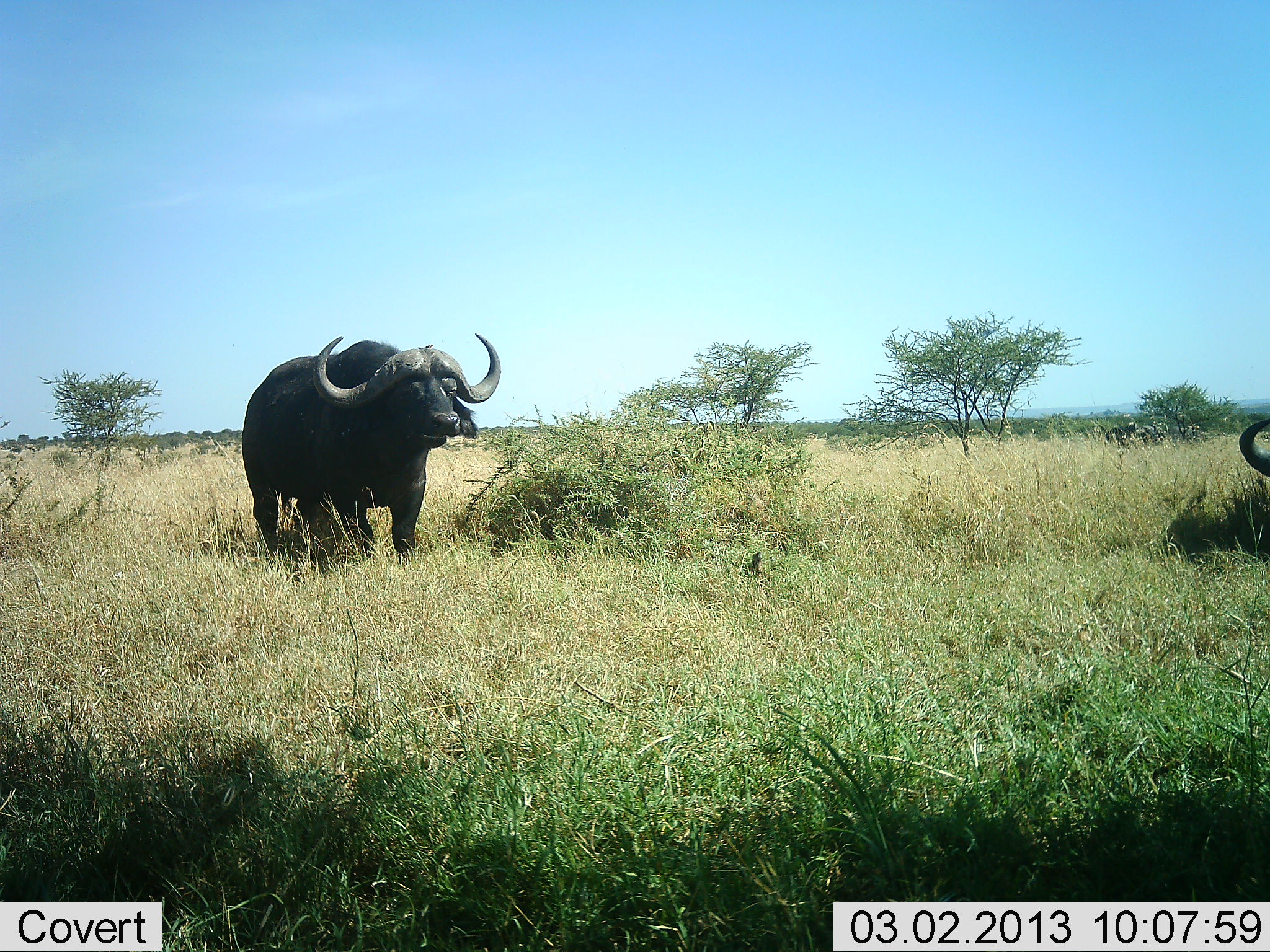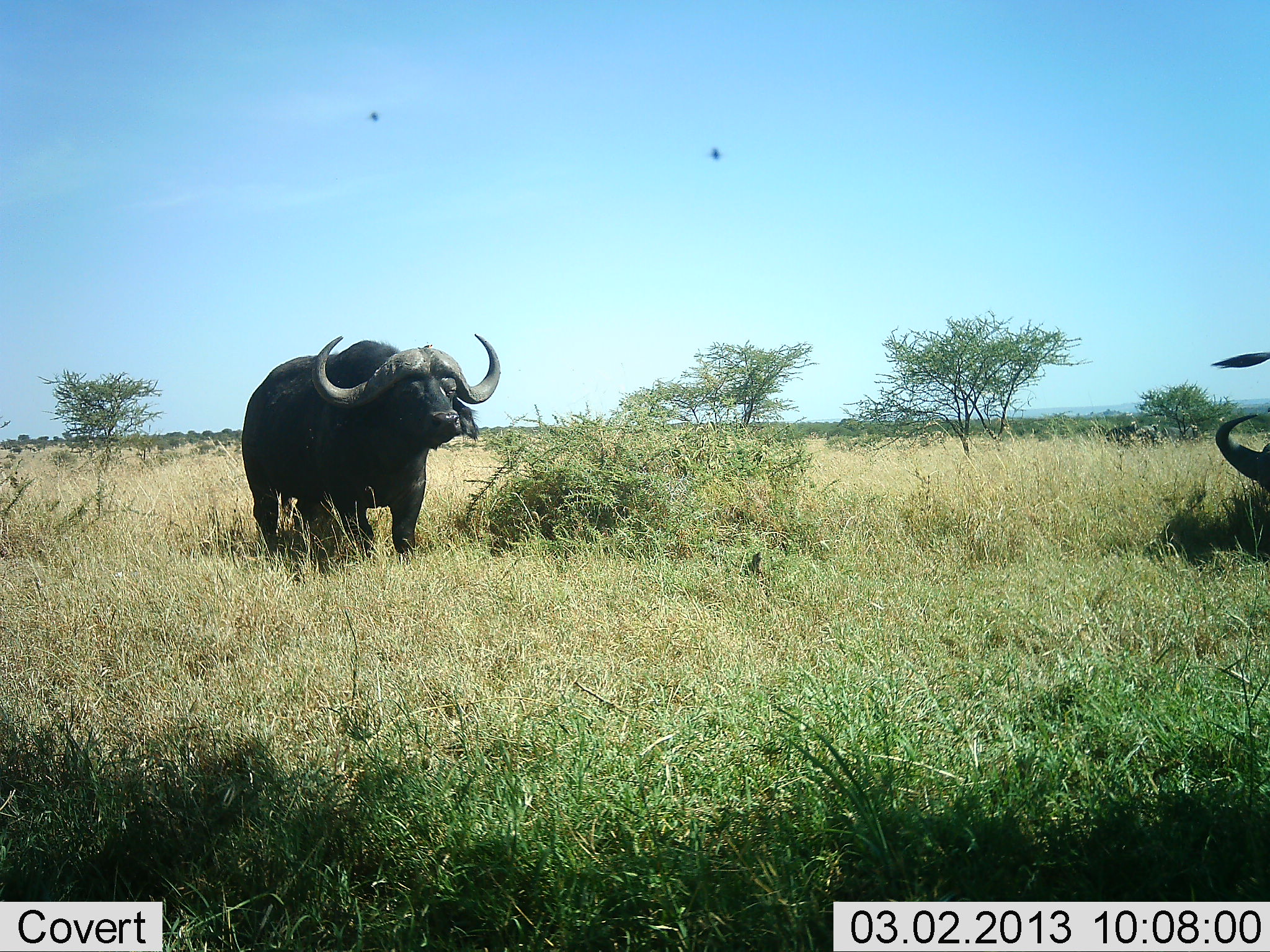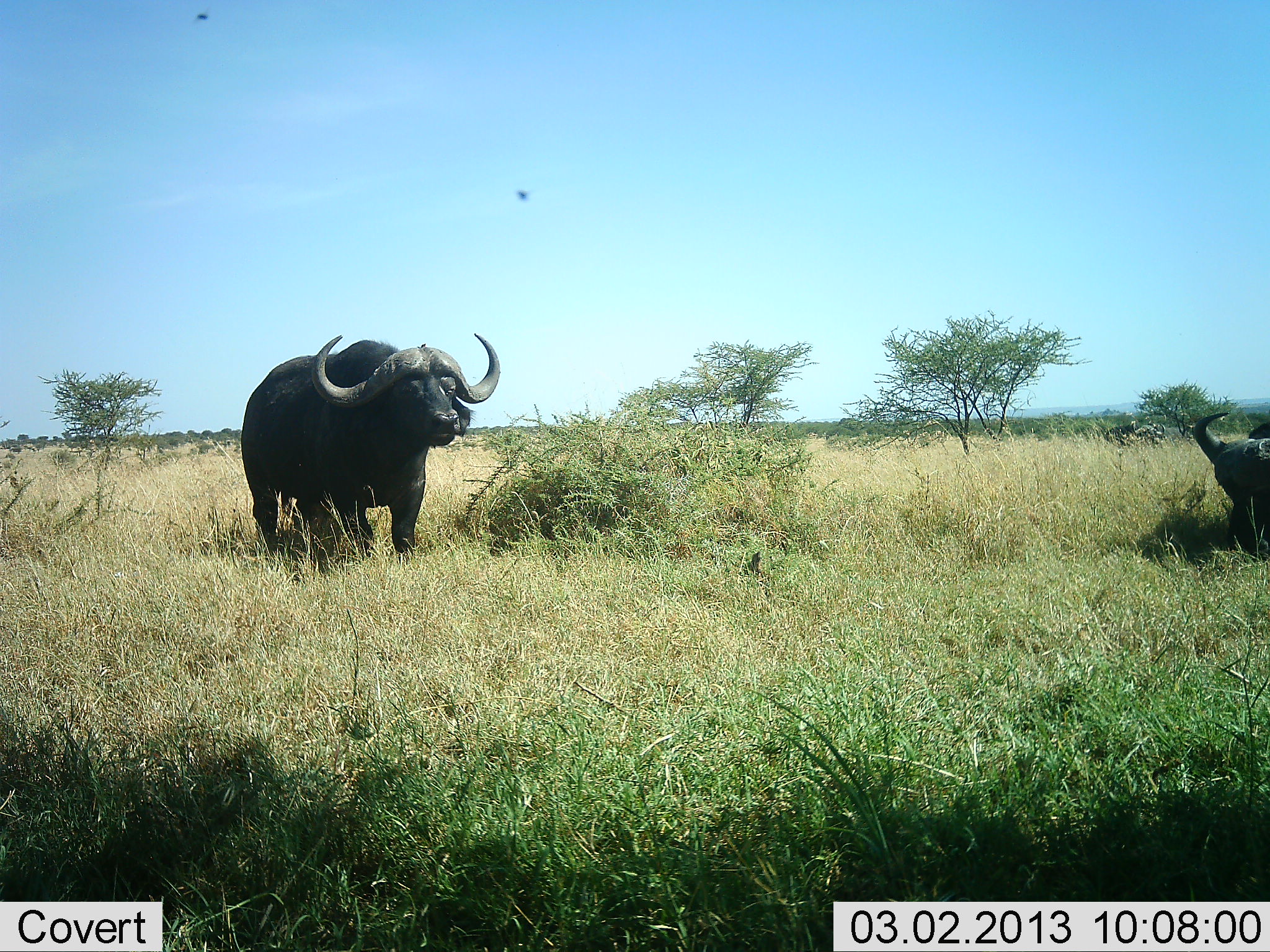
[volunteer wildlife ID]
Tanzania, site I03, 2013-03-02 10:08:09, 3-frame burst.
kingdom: Animalia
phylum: Chordata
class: Mammalia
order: Artiodactyla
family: Bovidae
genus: Syncerus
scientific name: Syncerus caffer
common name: cape buffalo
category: buffalo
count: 2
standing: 97%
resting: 10%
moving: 10%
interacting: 0%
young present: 0%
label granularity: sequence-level